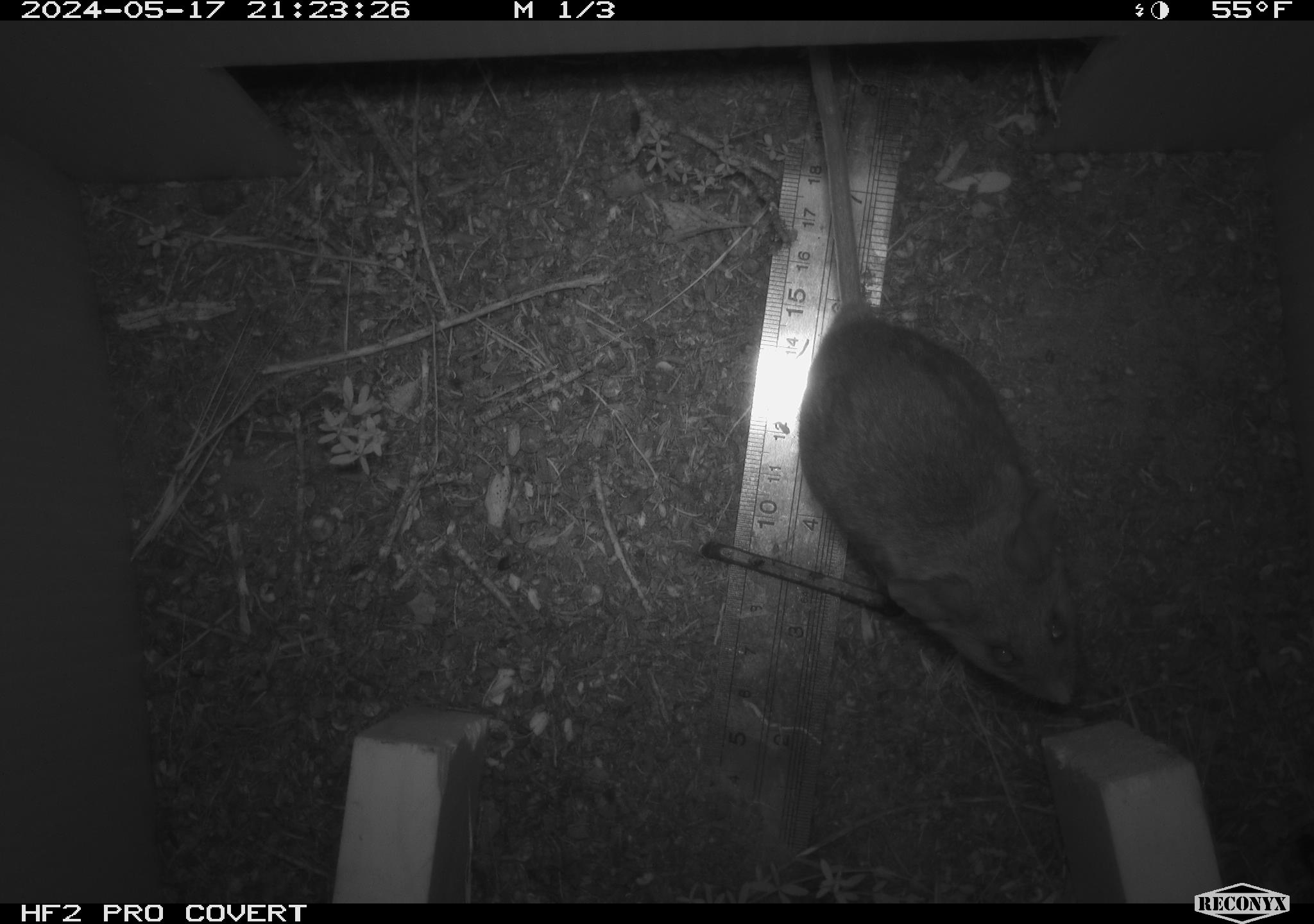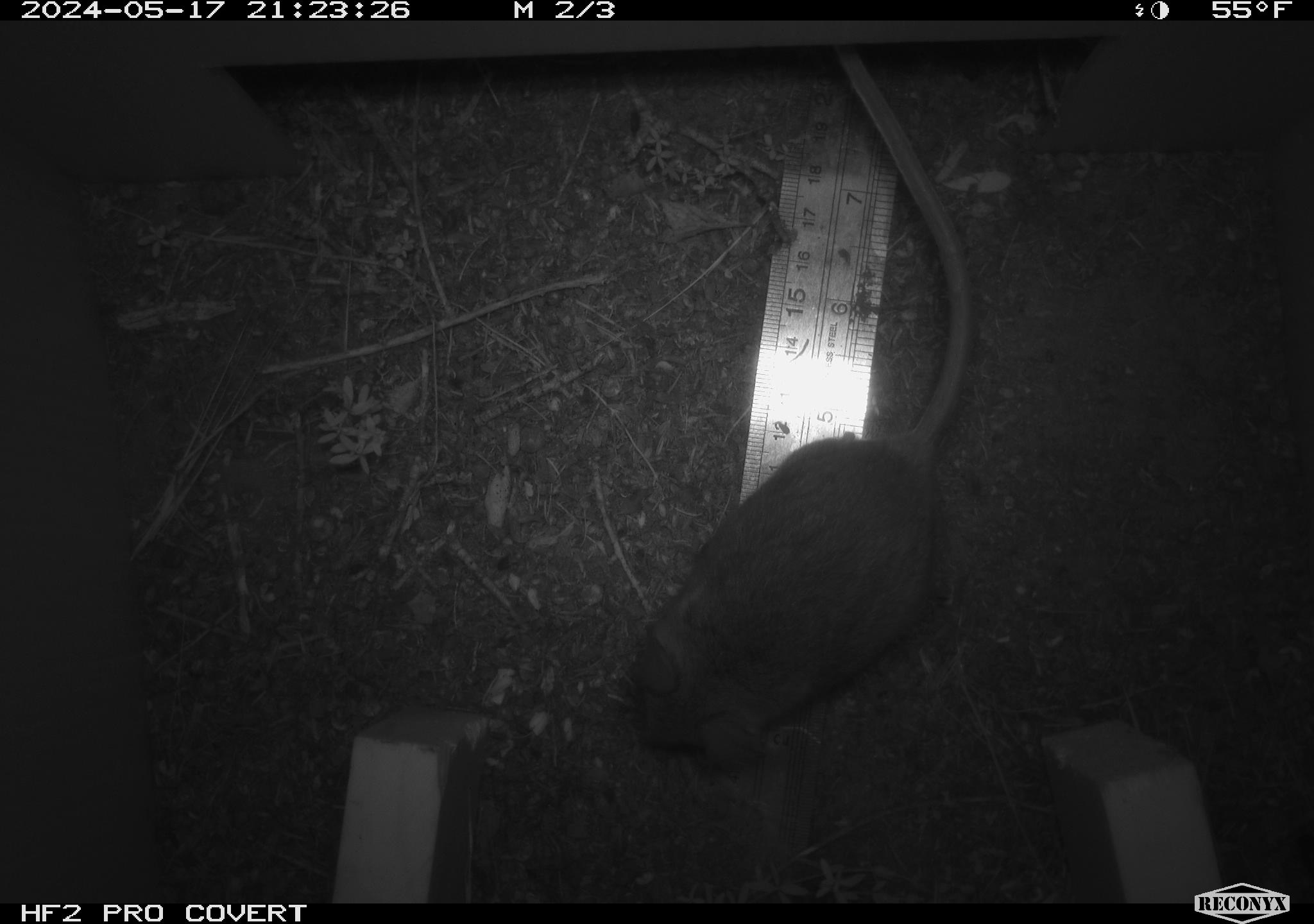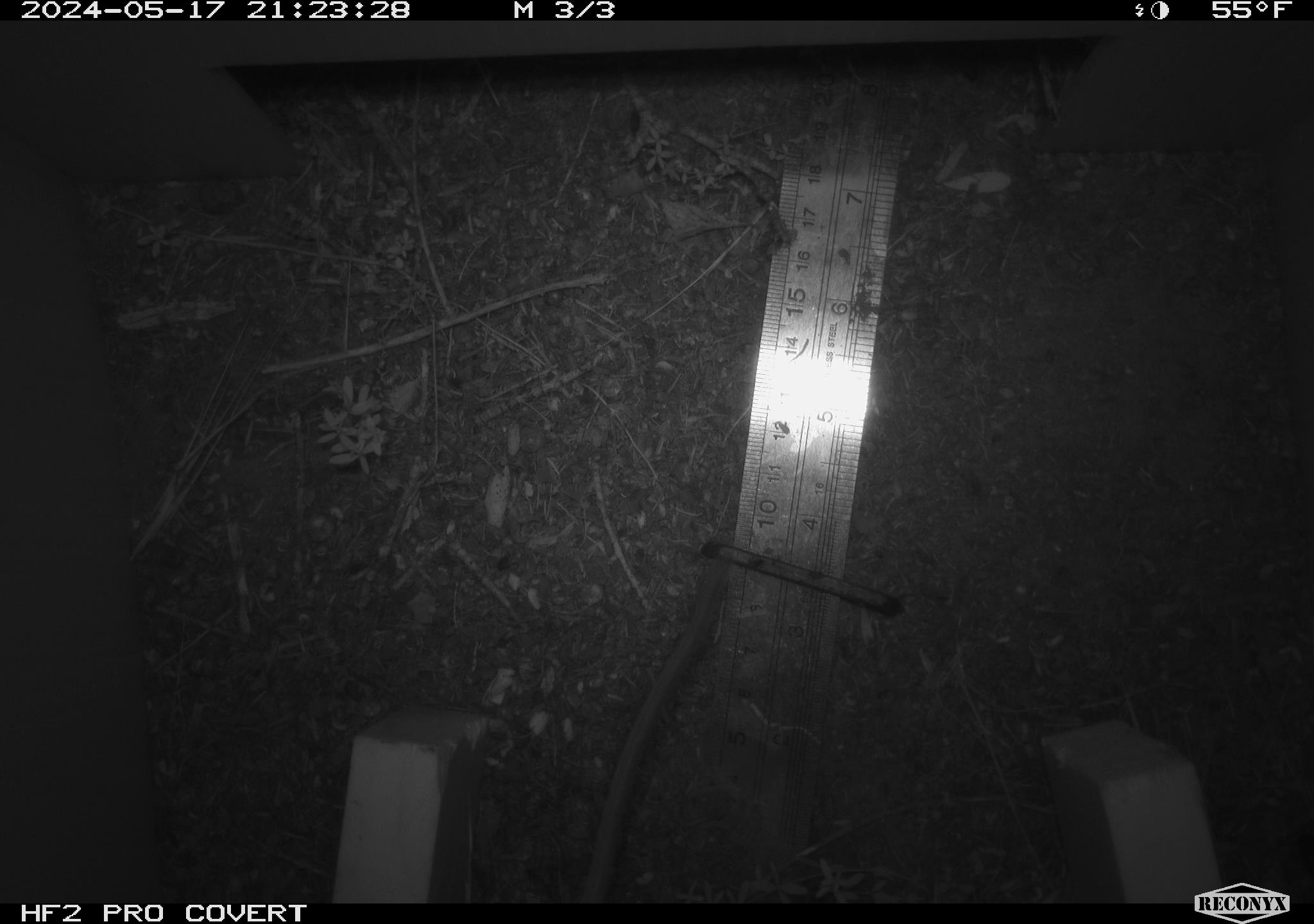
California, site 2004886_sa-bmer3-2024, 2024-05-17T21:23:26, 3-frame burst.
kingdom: Animalia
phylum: Chordata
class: Mammalia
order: Rodentia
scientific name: Rodentia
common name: mouse species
Mouse species (Rodentia).